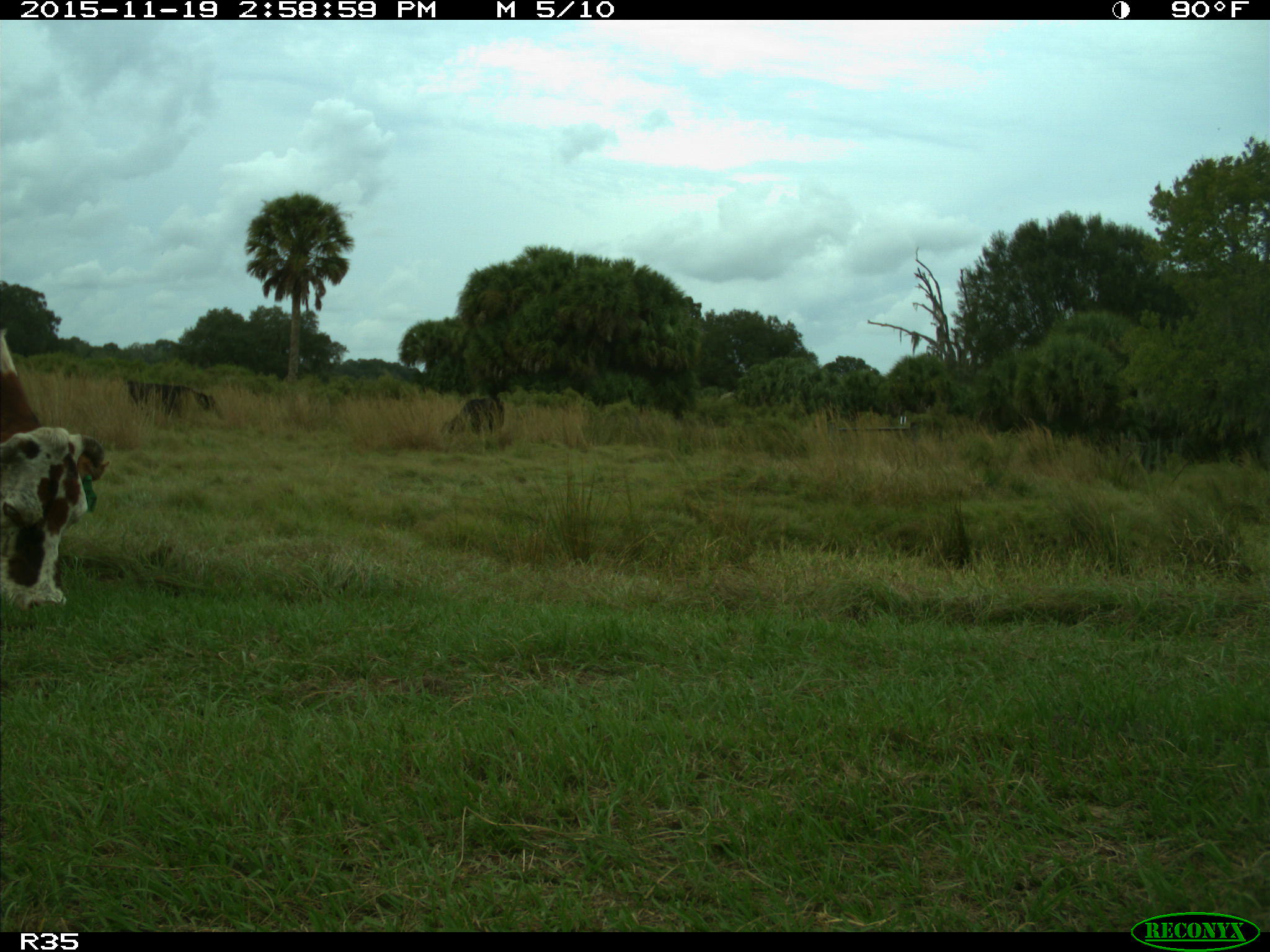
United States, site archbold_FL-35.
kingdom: Animalia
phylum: Chordata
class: Mammalia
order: Artiodactyla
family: Bovidae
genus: Bos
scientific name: Bos taurus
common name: domestic cow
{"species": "Bos taurus (domestic cow)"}